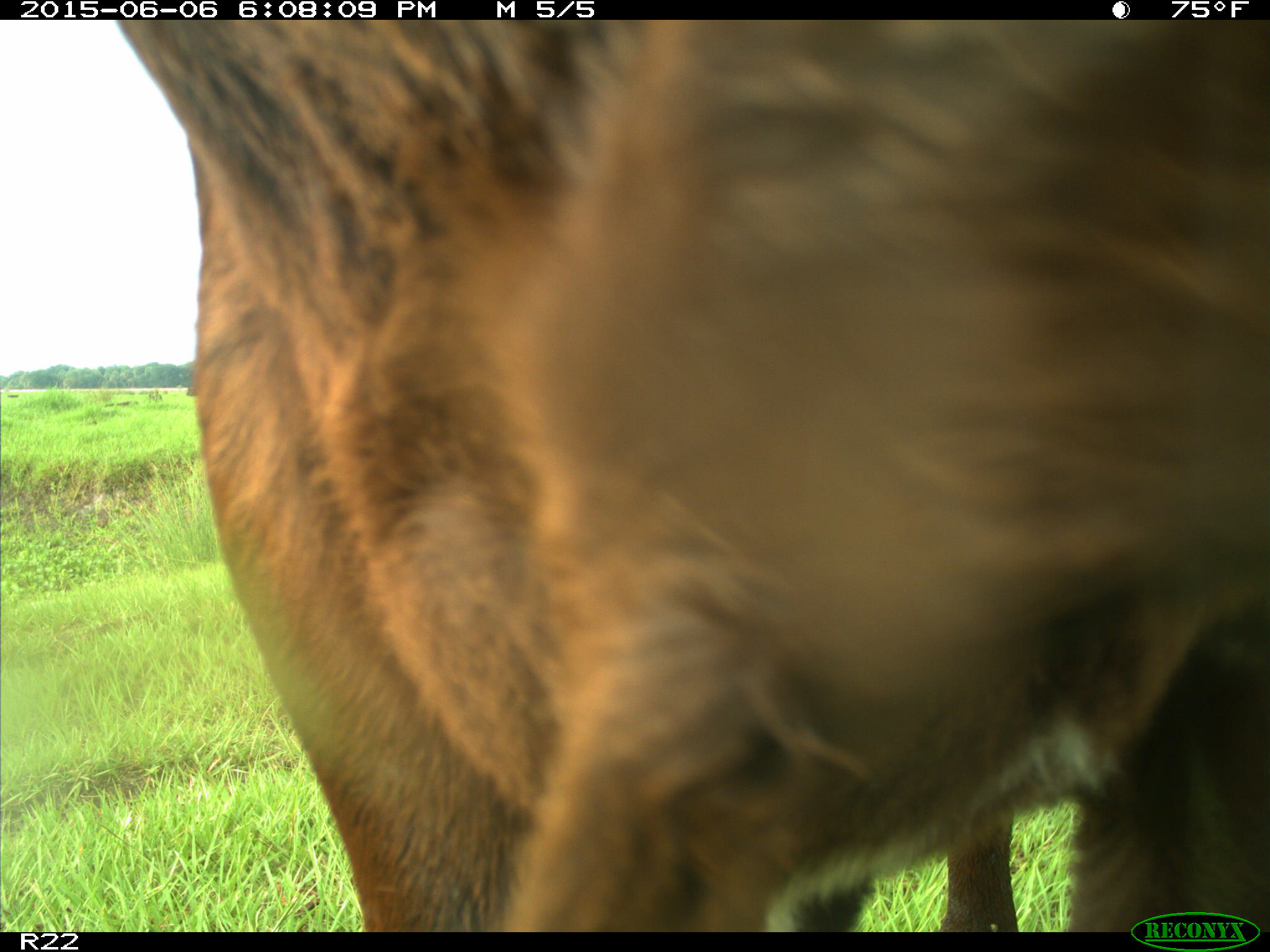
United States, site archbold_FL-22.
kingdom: Animalia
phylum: Chordata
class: Mammalia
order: Artiodactyla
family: Bovidae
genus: Bos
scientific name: Bos taurus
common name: domestic cow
Bos taurus (domestic cow).